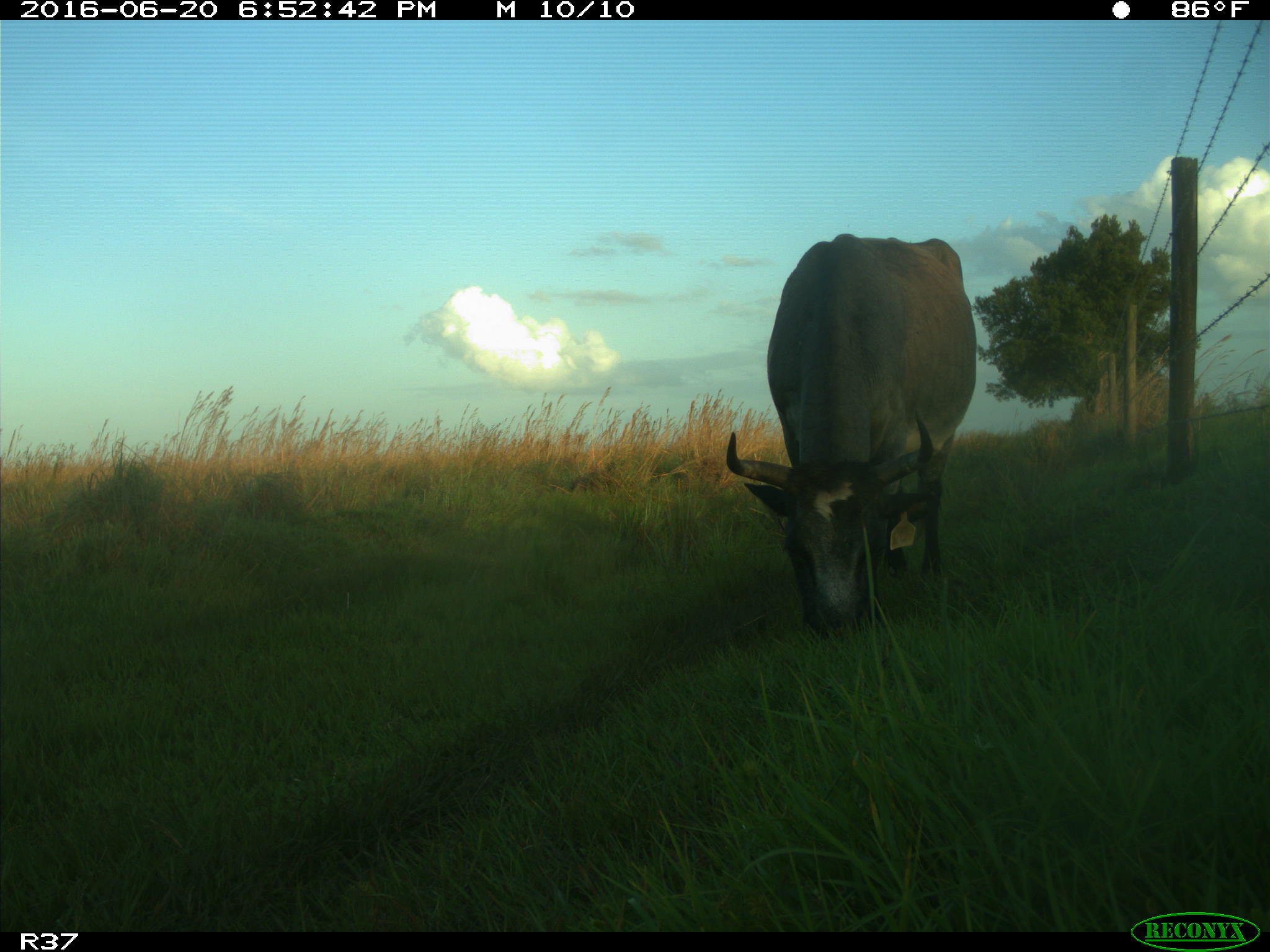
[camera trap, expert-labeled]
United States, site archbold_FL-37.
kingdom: Animalia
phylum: Chordata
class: Mammalia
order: Artiodactyla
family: Bovidae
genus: Bos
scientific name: Bos taurus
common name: domestic cow